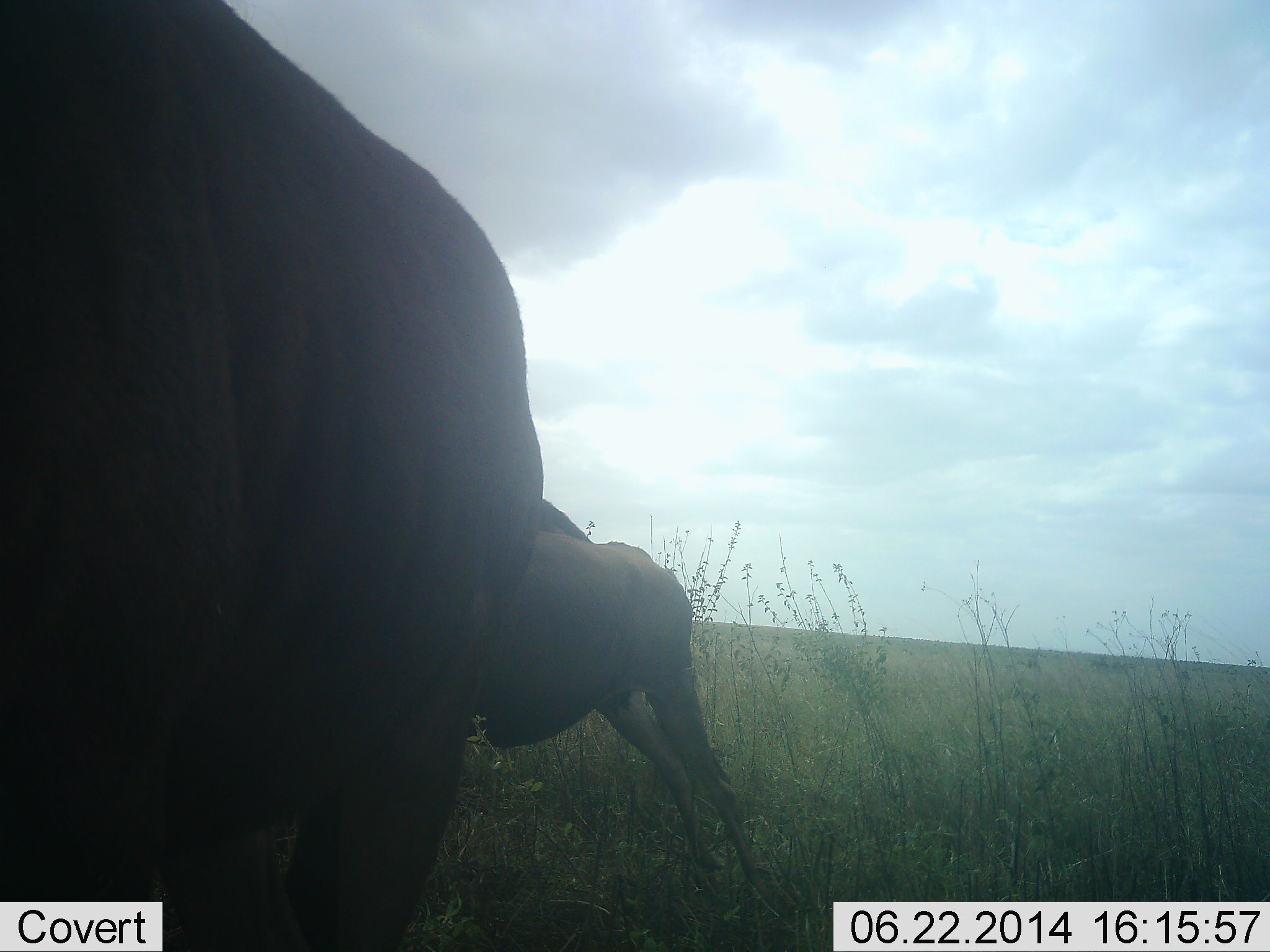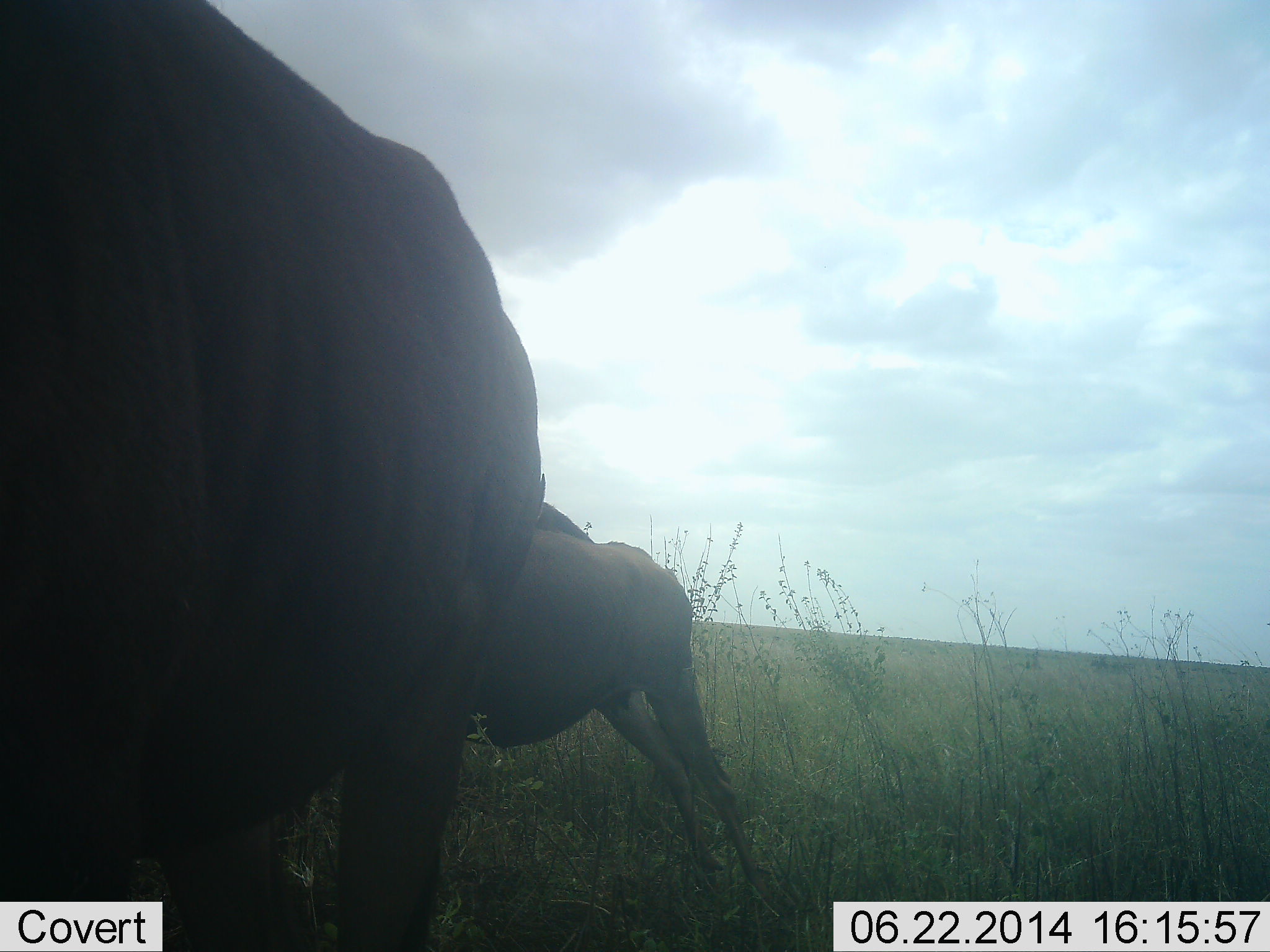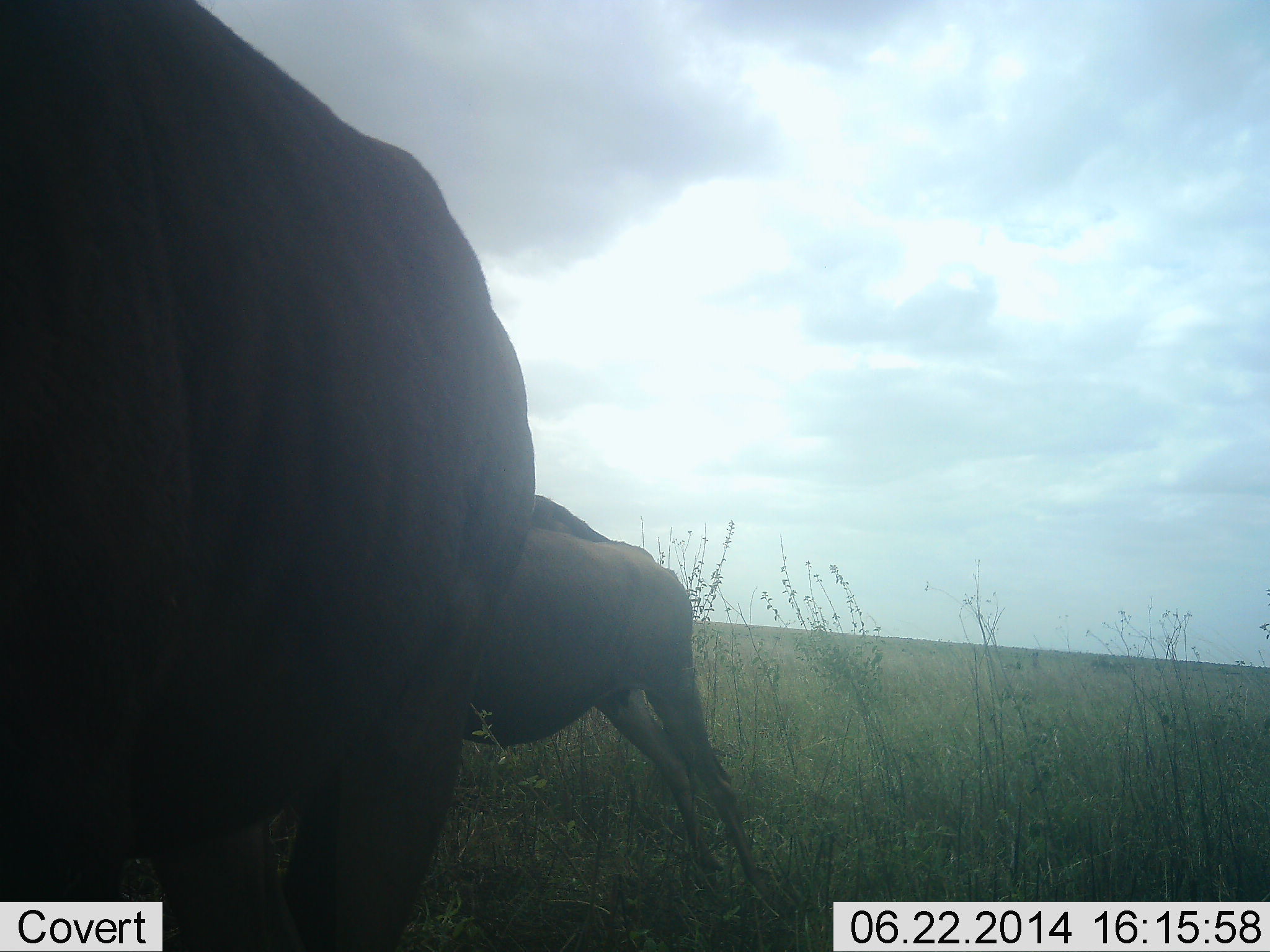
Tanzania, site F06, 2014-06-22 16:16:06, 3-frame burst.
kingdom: Animalia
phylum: Chordata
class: Mammalia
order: Artiodactyla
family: Bovidae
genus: Connochaetes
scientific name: Connochaetes taurinus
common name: blue wildebeest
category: wildebeest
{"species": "wildebeest (blue wildebeest) (Connochaetes taurinus)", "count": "2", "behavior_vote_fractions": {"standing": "90%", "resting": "0%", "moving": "10%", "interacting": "20%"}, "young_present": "20%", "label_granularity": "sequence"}